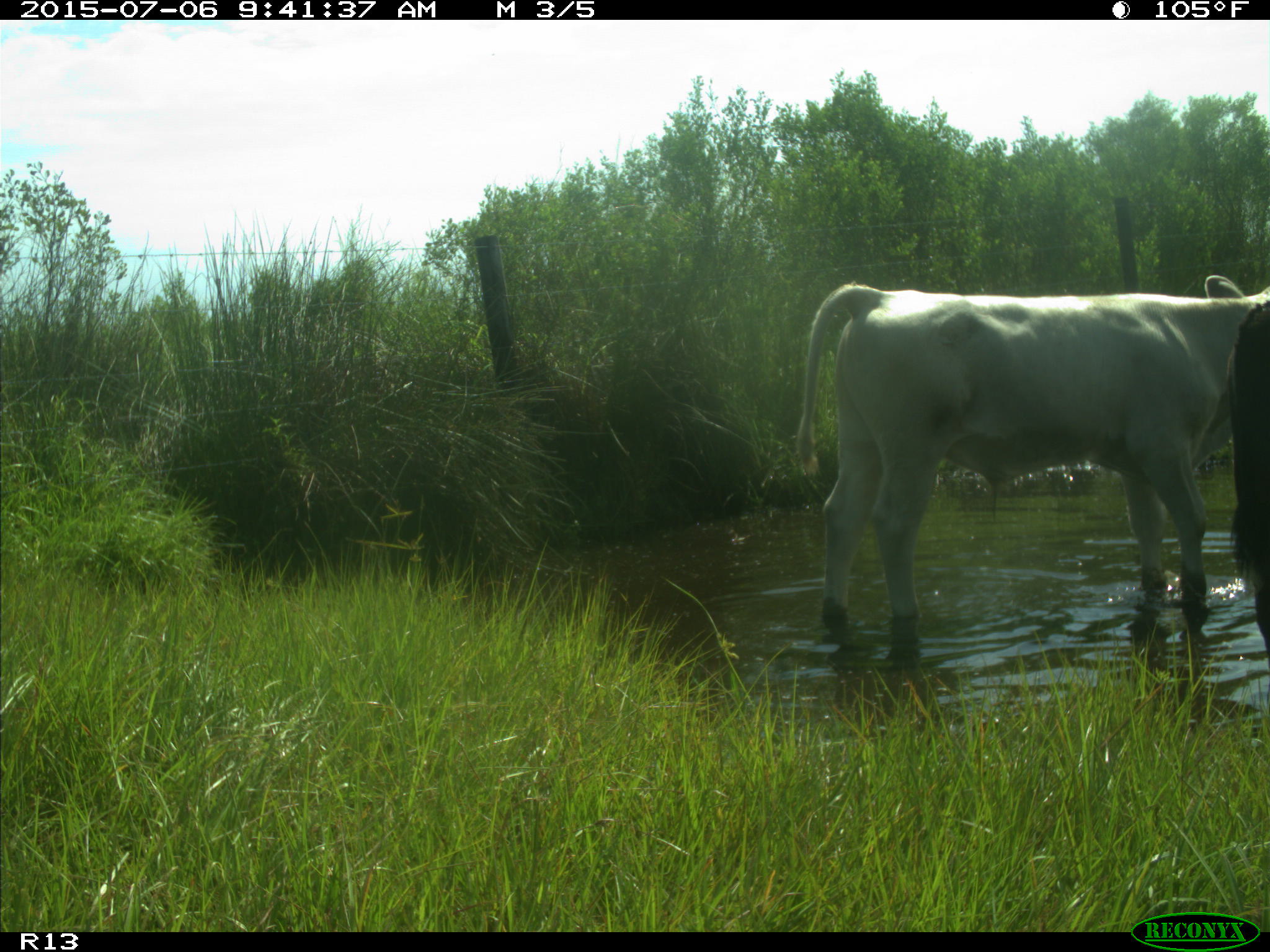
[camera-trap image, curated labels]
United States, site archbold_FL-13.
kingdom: Animalia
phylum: Chordata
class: Mammalia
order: Artiodactyla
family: Bovidae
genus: Bos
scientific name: Bos taurus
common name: domestic cow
Bos taurus (domestic cow).